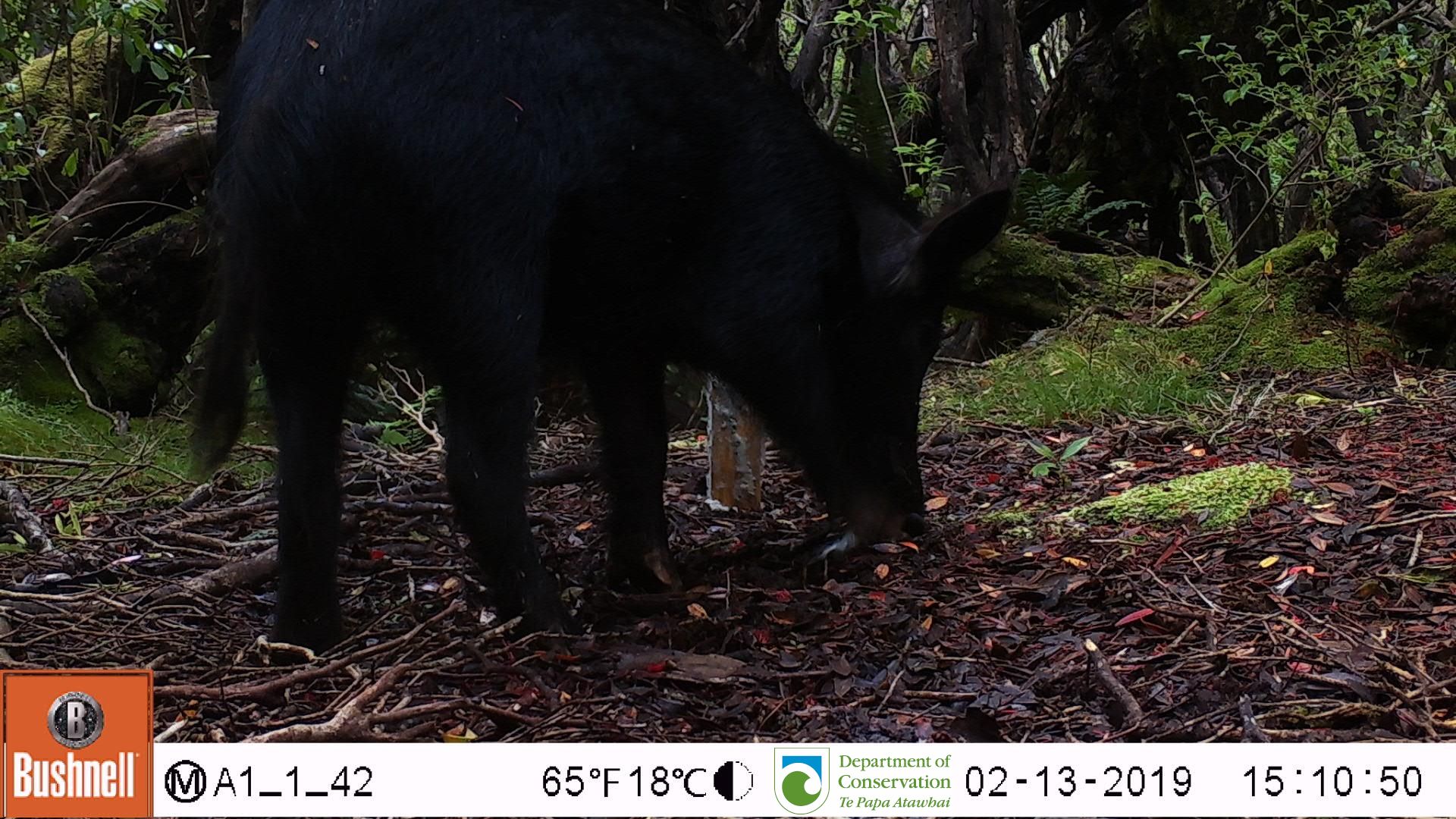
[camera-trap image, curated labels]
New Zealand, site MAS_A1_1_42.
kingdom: Animalia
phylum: Chordata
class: Mammalia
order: Artiodactyla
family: Suidae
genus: Sus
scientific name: Sus scrofa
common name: pig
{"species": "pig (Sus scrofa)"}